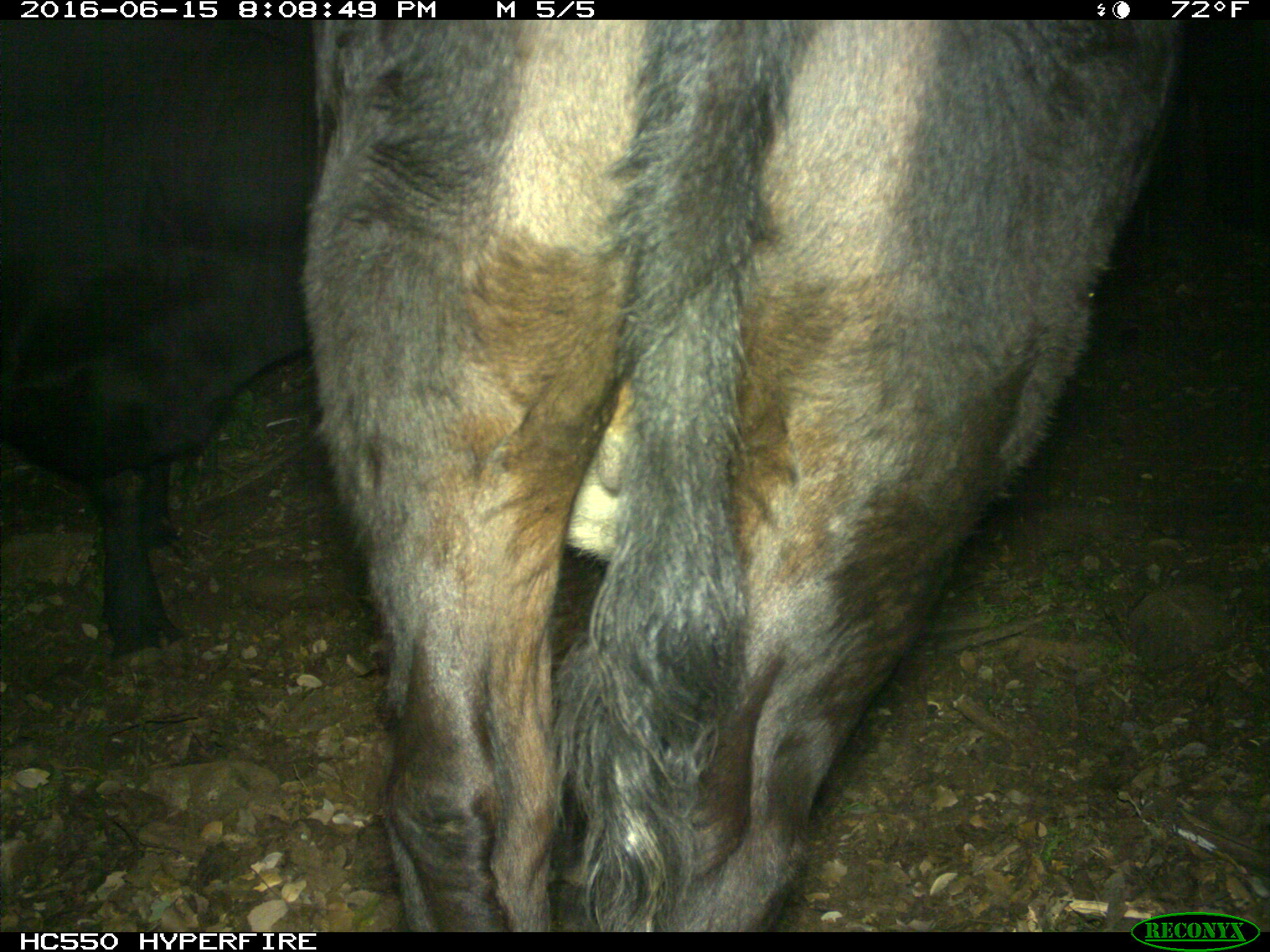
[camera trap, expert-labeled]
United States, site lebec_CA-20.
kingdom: Animalia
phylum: Chordata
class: Mammalia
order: Artiodactyla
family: Bovidae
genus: Bos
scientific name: Bos taurus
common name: domestic cow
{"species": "Bos taurus (domestic cow)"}